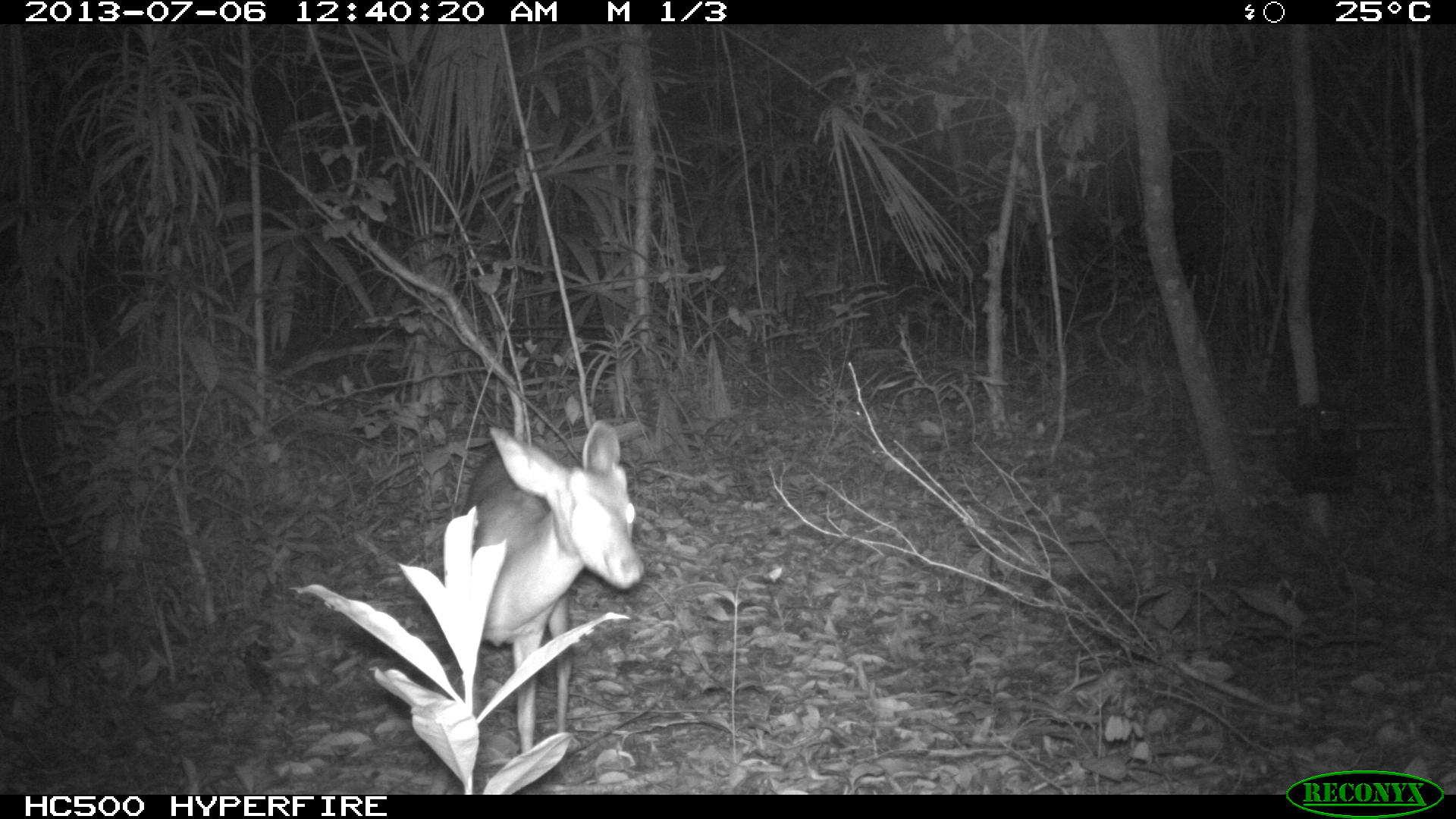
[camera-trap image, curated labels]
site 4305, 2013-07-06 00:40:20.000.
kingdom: Animalia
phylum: Chordata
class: Mammalia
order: Artiodactyla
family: Cervidae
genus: Mazama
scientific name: Mazama temama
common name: central american red brocket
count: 1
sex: female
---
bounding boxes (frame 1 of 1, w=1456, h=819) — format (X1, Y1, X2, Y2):
mazama temama: (459, 417, 644, 754)